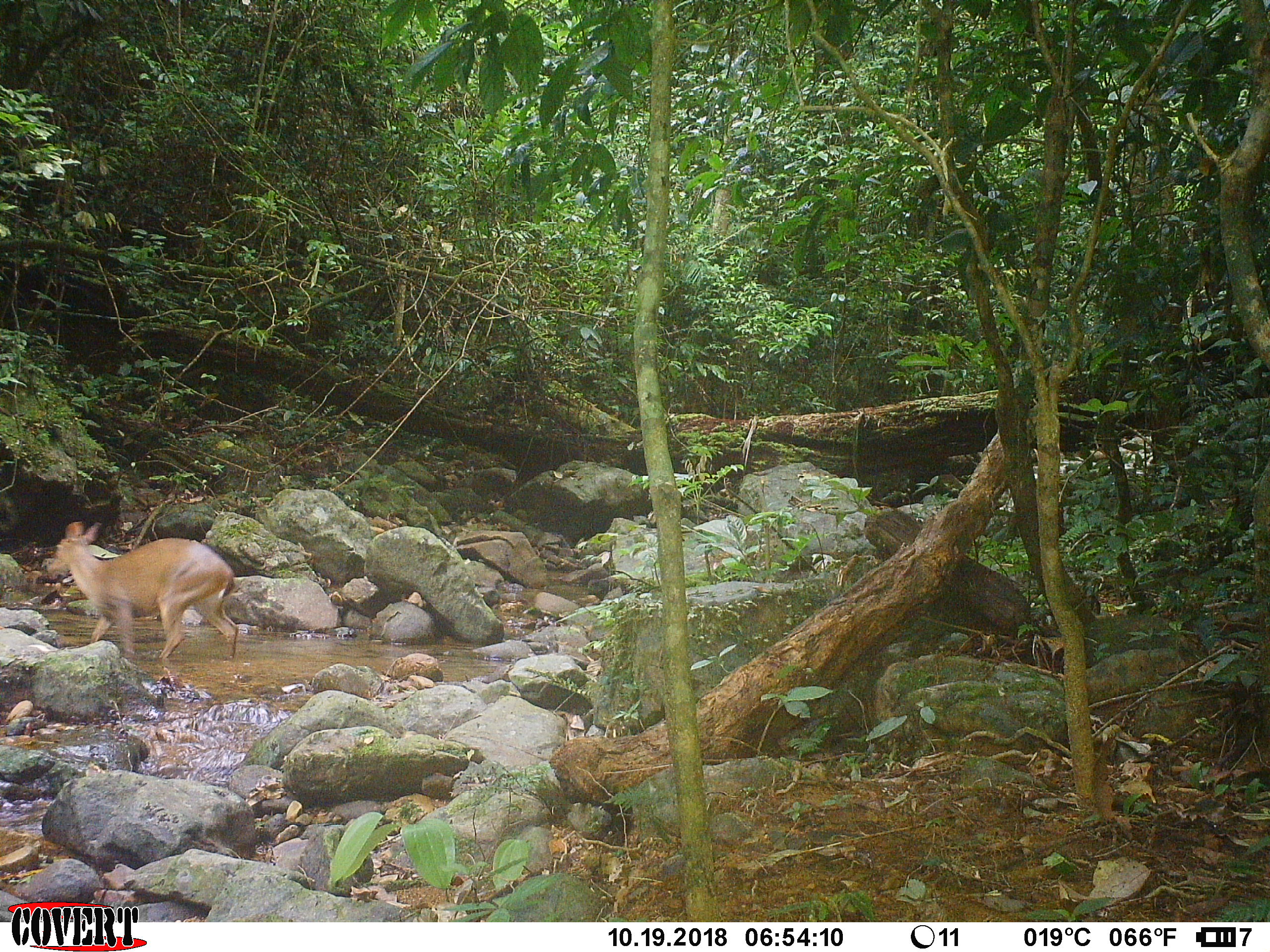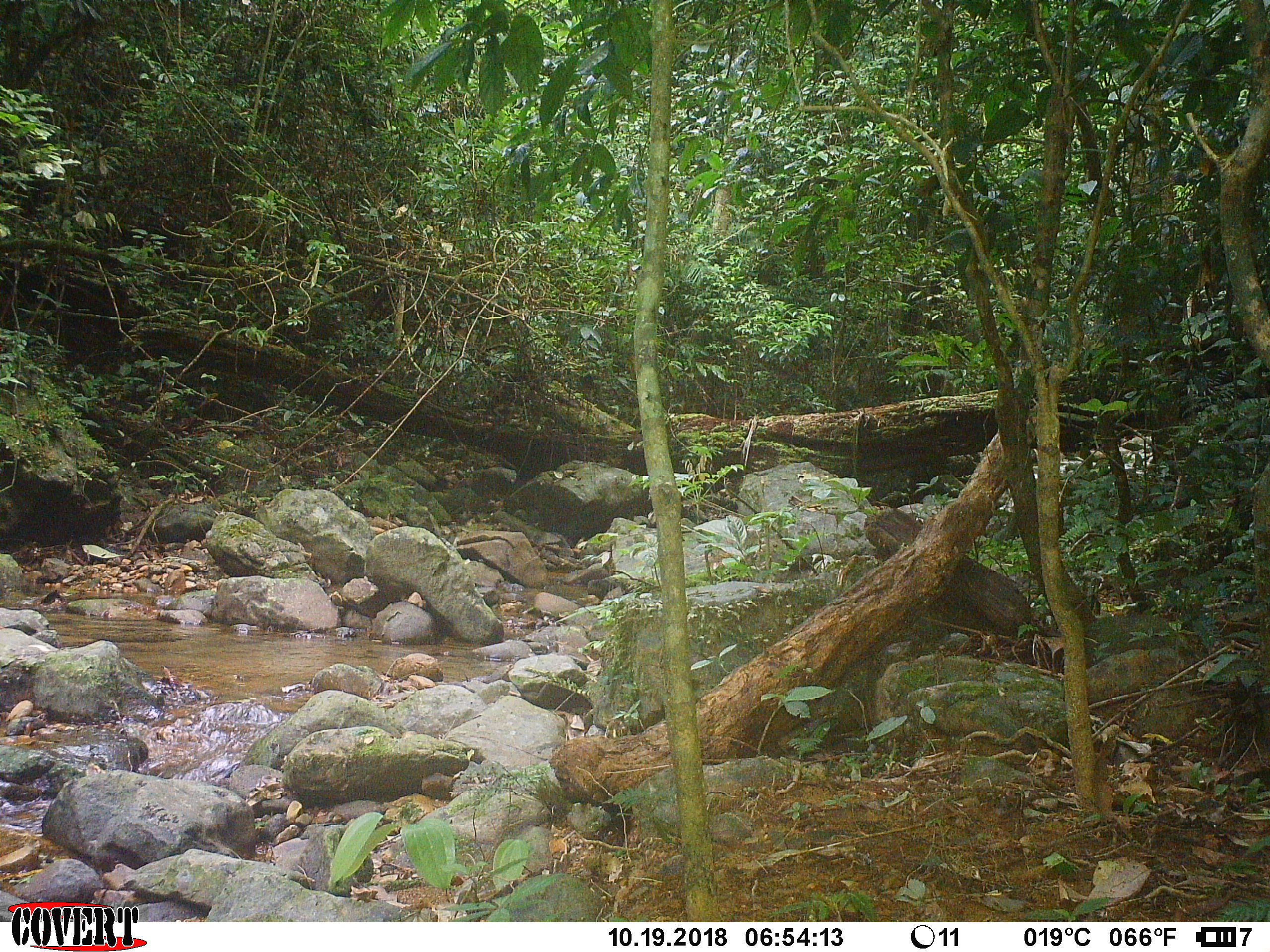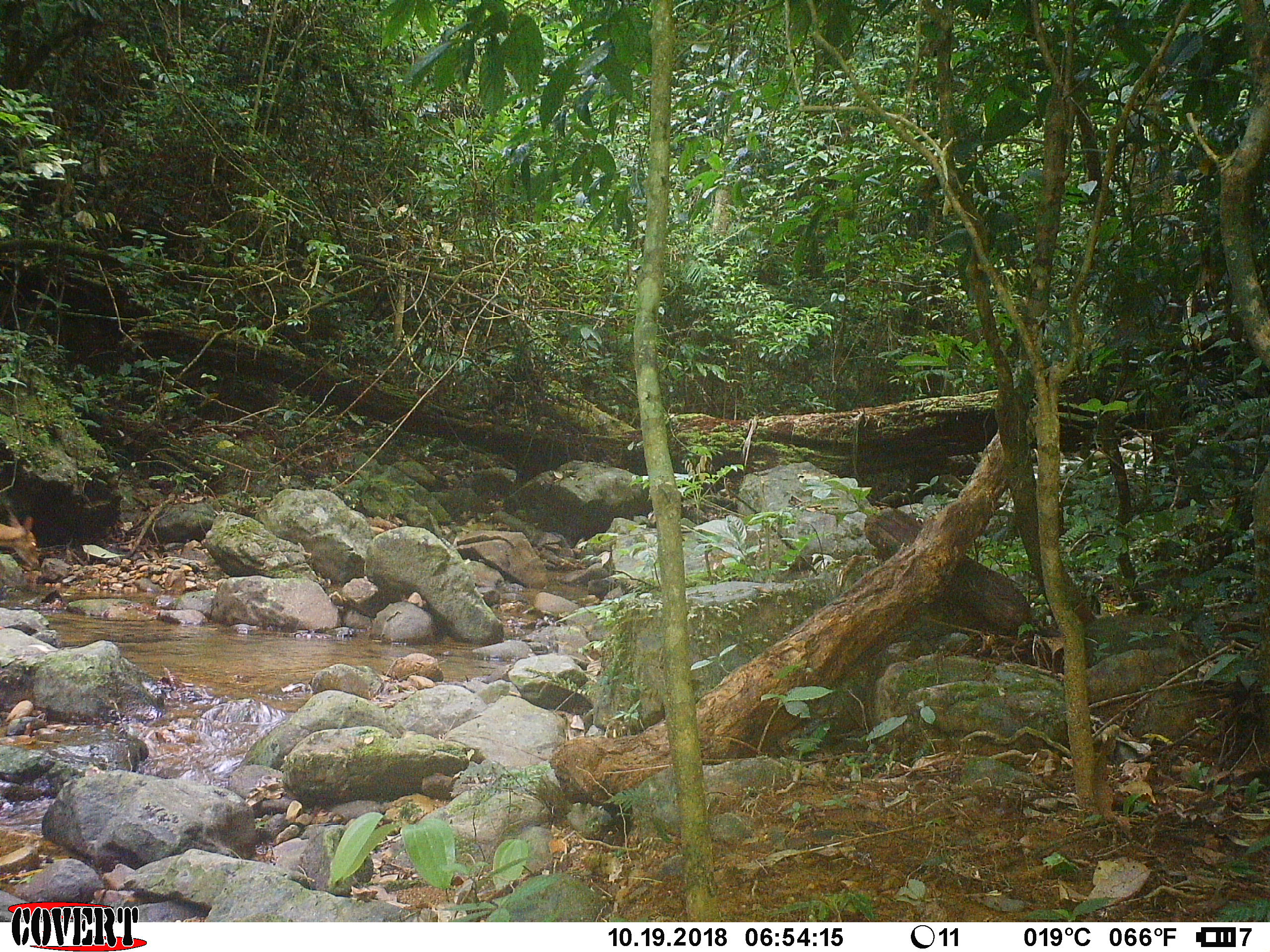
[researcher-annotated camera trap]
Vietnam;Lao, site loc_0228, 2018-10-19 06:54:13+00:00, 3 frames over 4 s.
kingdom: Animalia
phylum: Chordata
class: Mammalia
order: Artiodactyla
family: Cervidae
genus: Muntiacus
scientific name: Muntiacus vuquangensis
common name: large-antlered muntjac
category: large antlered muntjac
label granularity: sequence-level